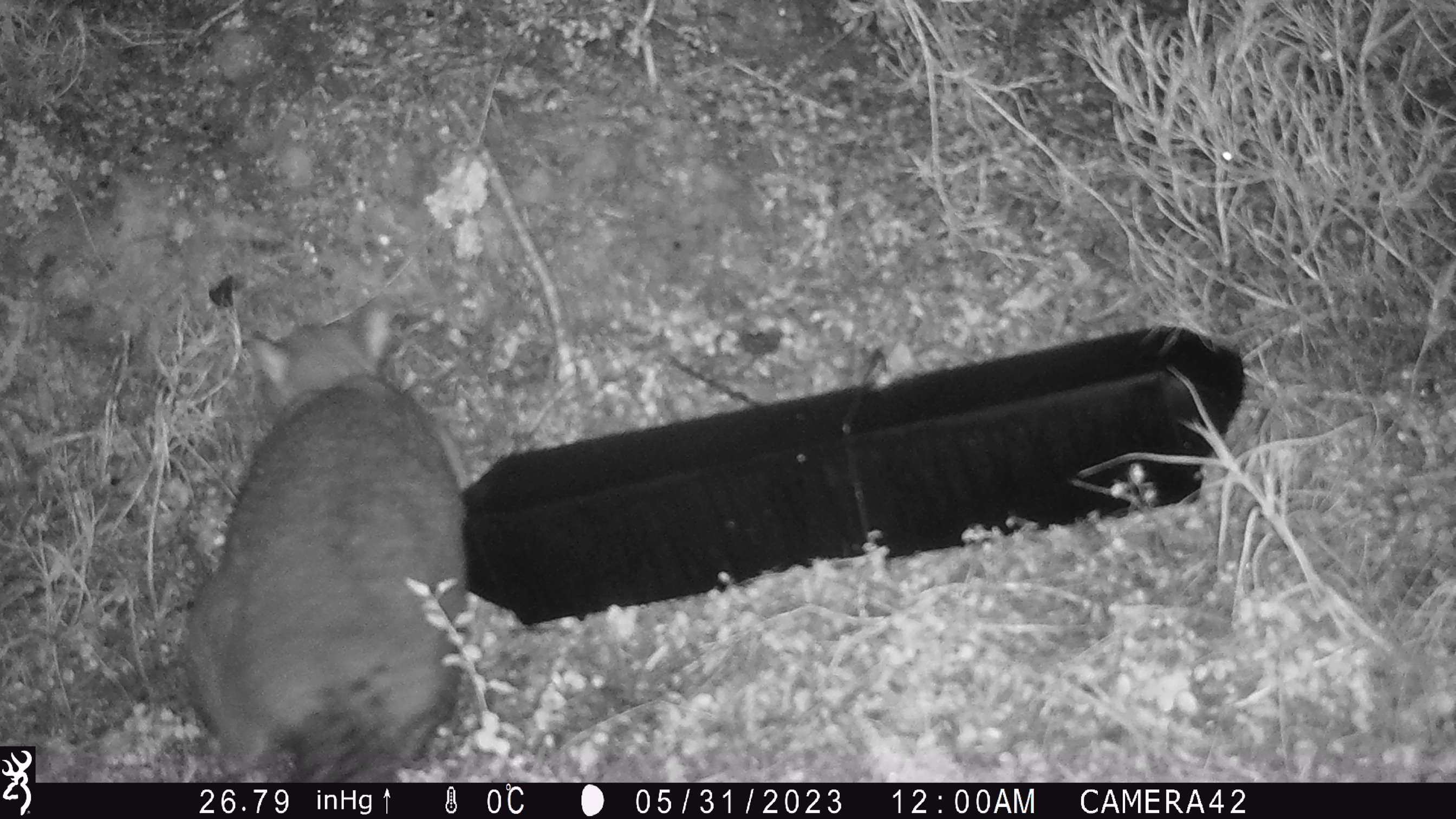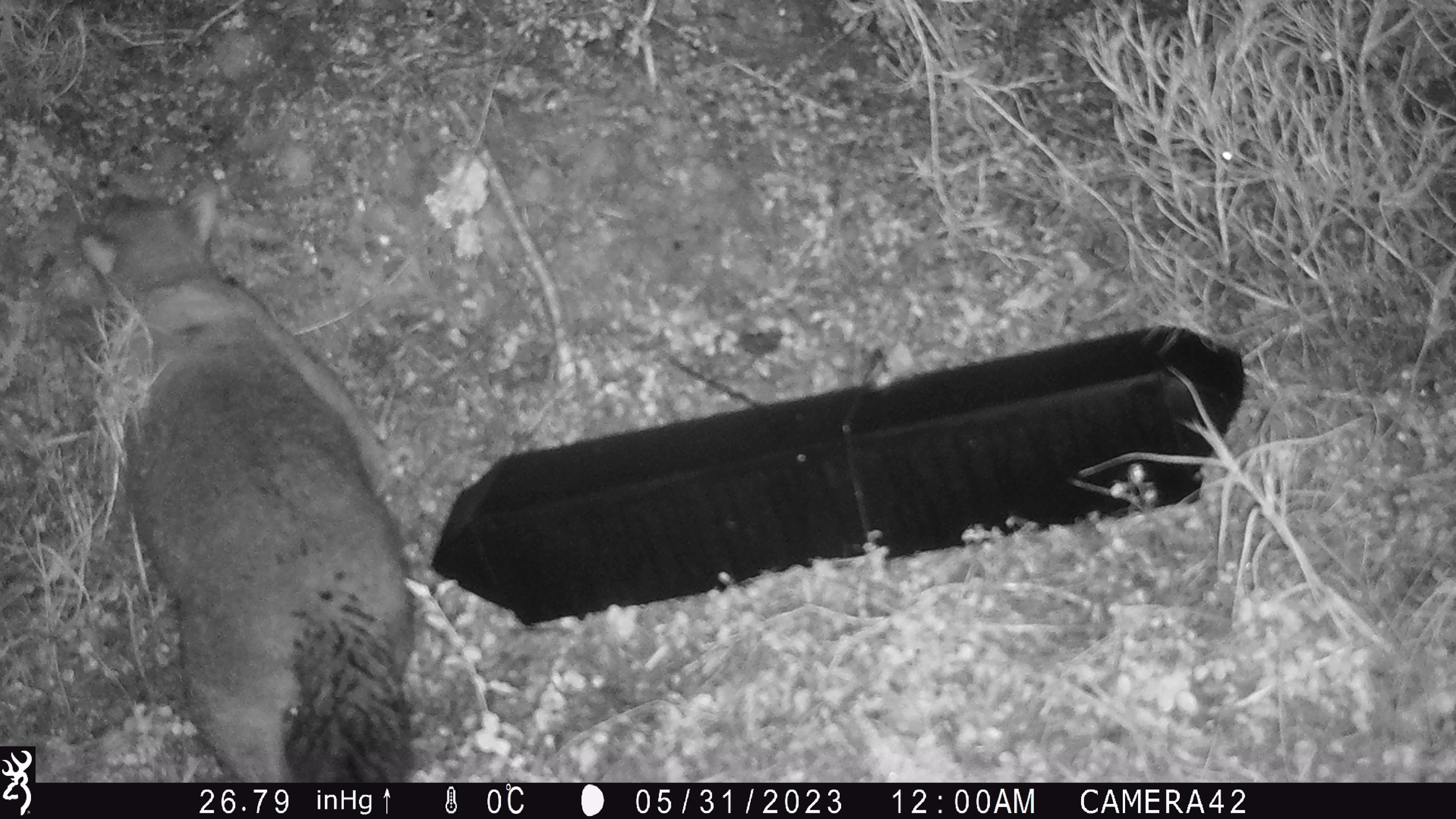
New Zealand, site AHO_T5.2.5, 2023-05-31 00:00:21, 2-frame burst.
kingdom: Animalia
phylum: Chordata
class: Mammalia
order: Carnivora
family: Mustelidae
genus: Mustela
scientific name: Mustela erminea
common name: stoat